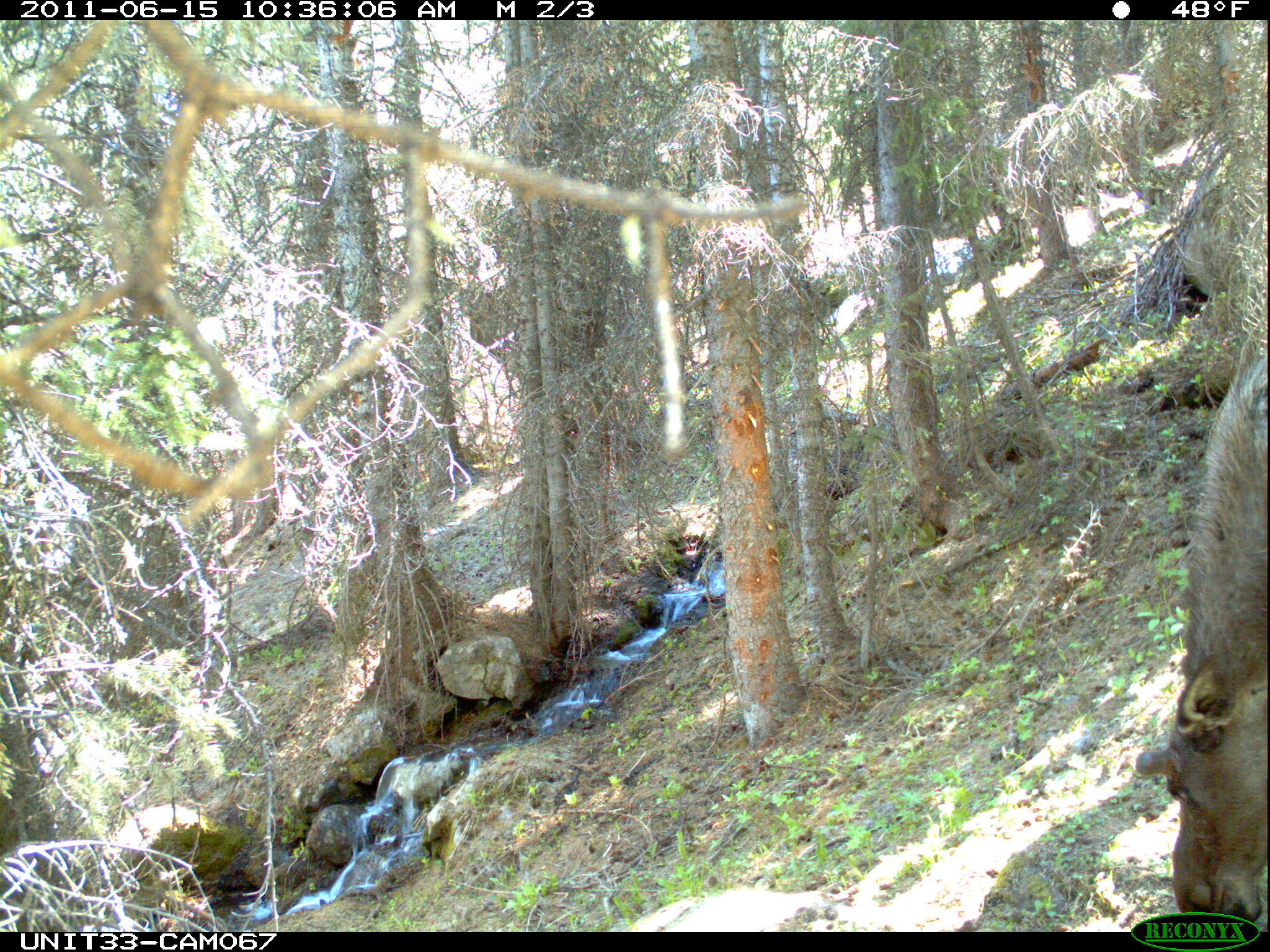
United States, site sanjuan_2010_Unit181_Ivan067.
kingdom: Animalia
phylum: Chordata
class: Mammalia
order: Artiodactyla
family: Cervidae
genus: Alces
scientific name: Alces alces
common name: moose